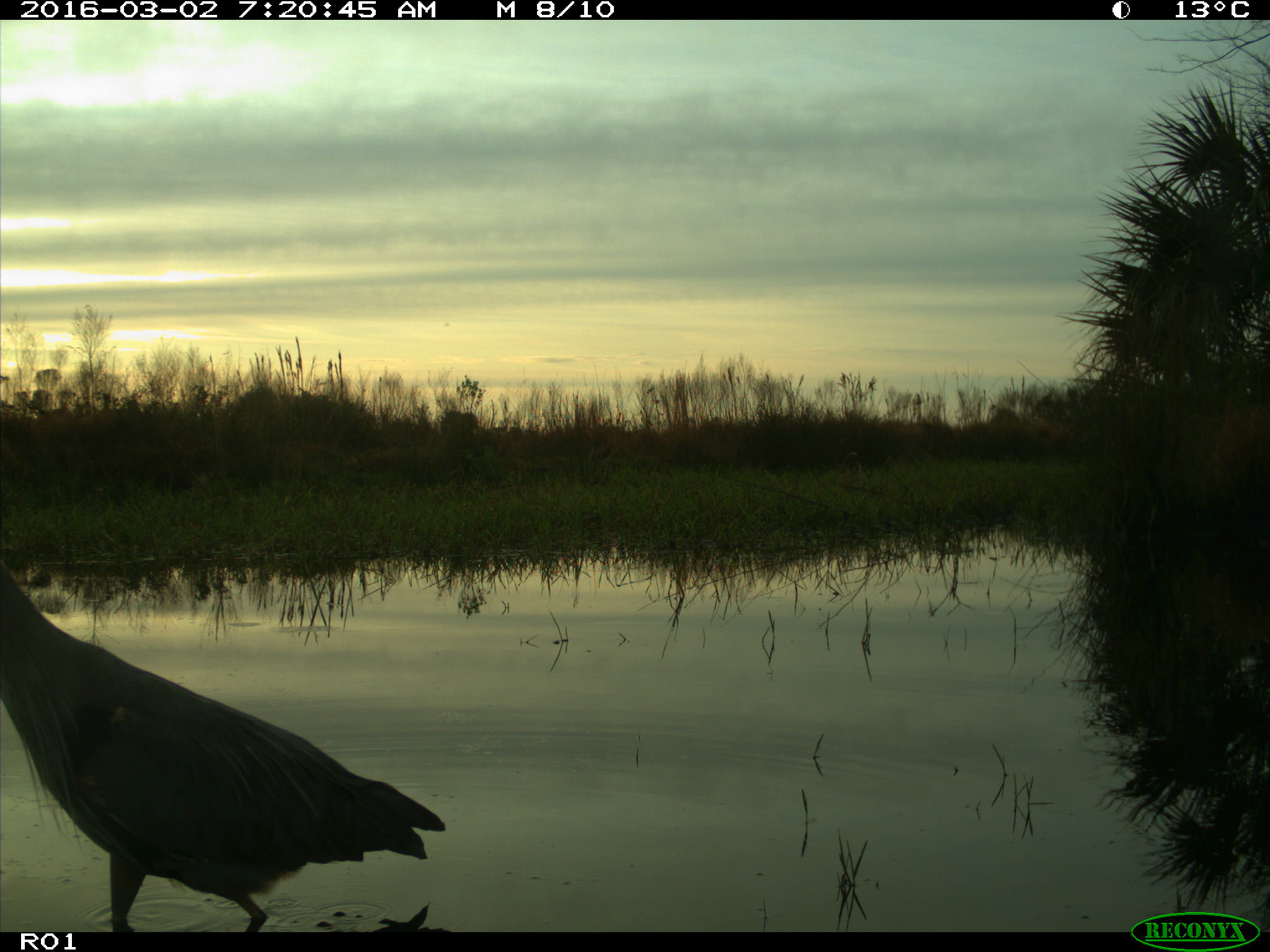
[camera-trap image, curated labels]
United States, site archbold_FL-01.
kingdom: Animalia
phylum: Chordata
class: Aves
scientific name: Aves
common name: birds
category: unidentified bird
Unidentified bird (birds) (Aves).